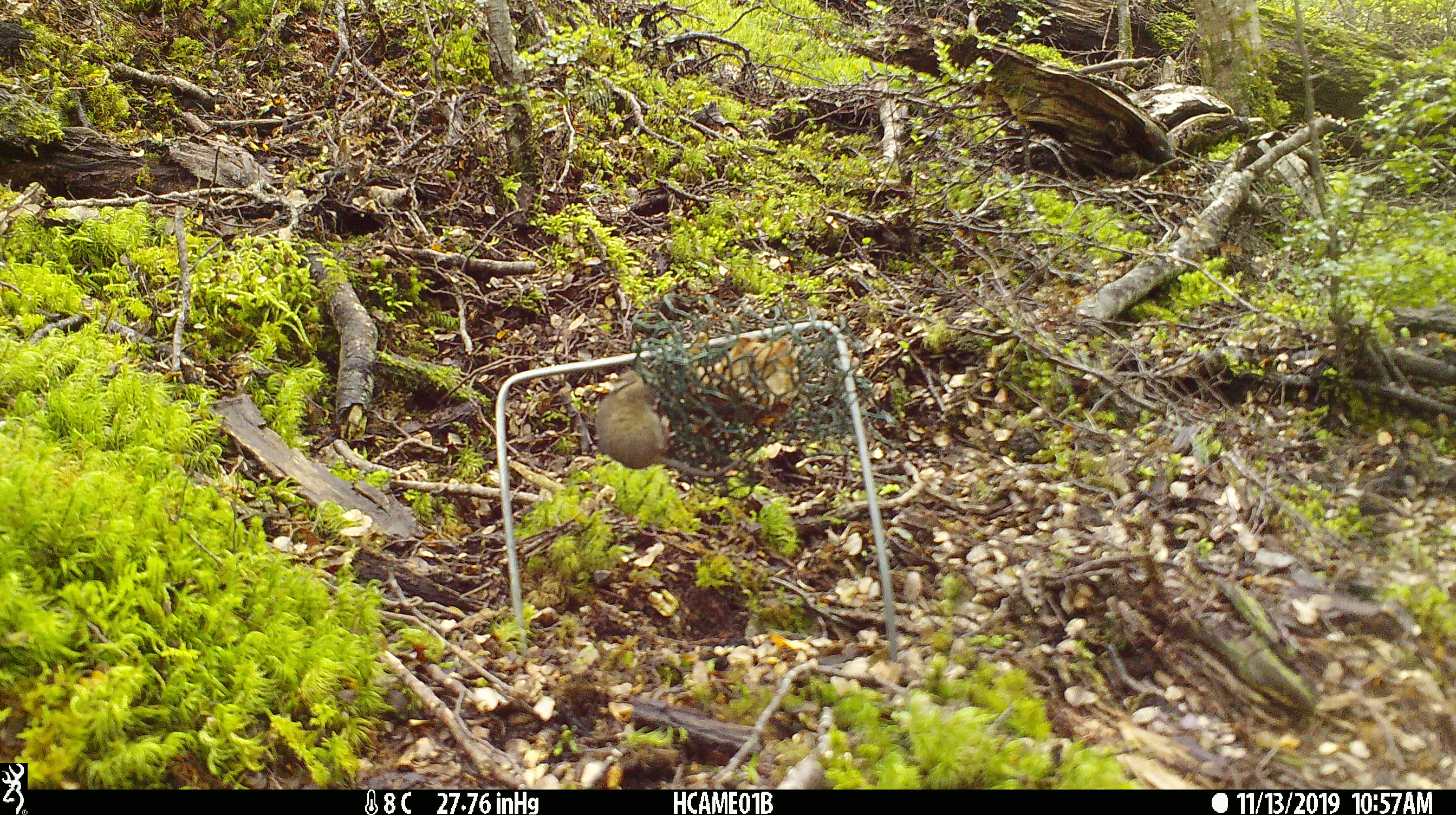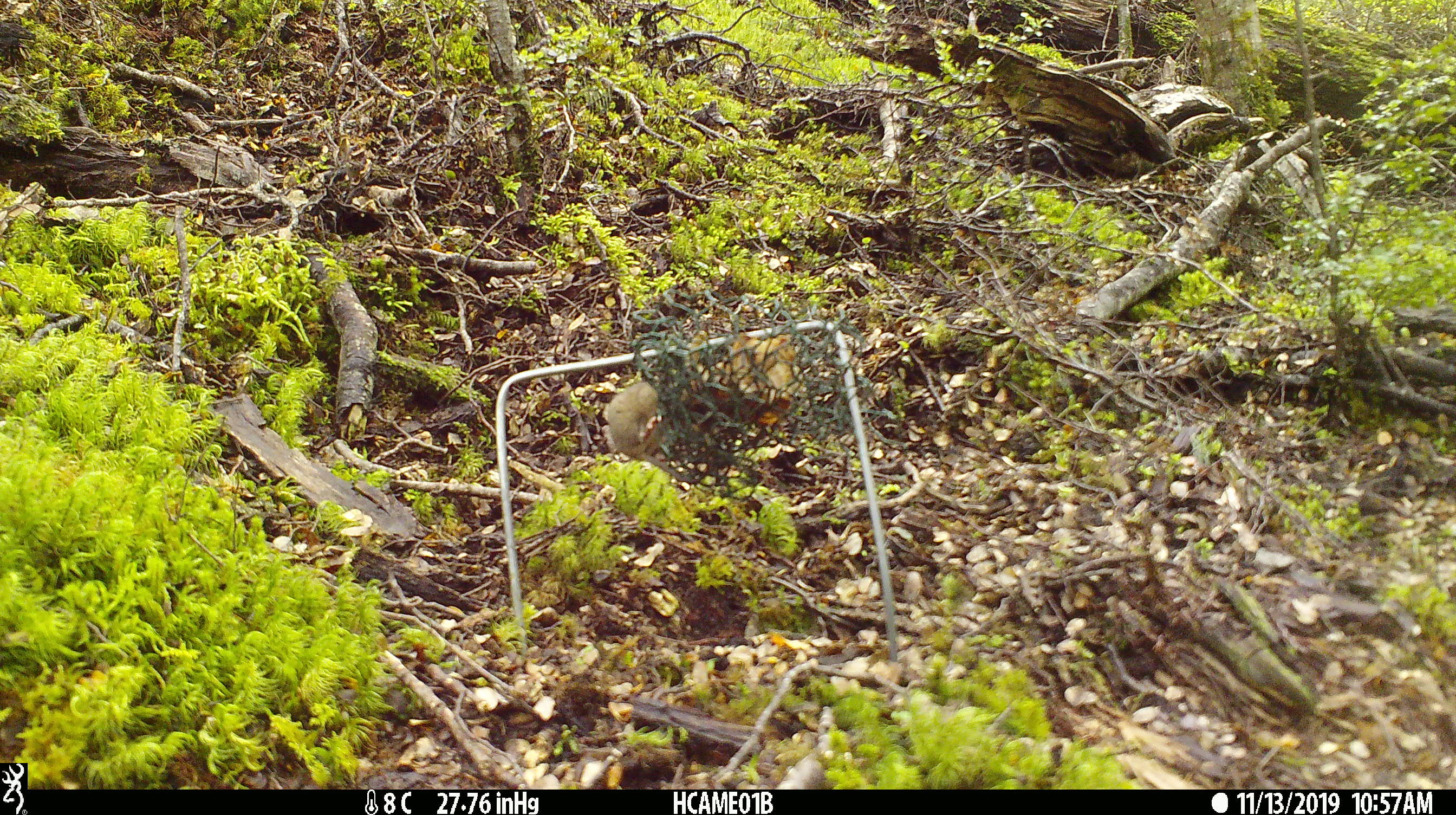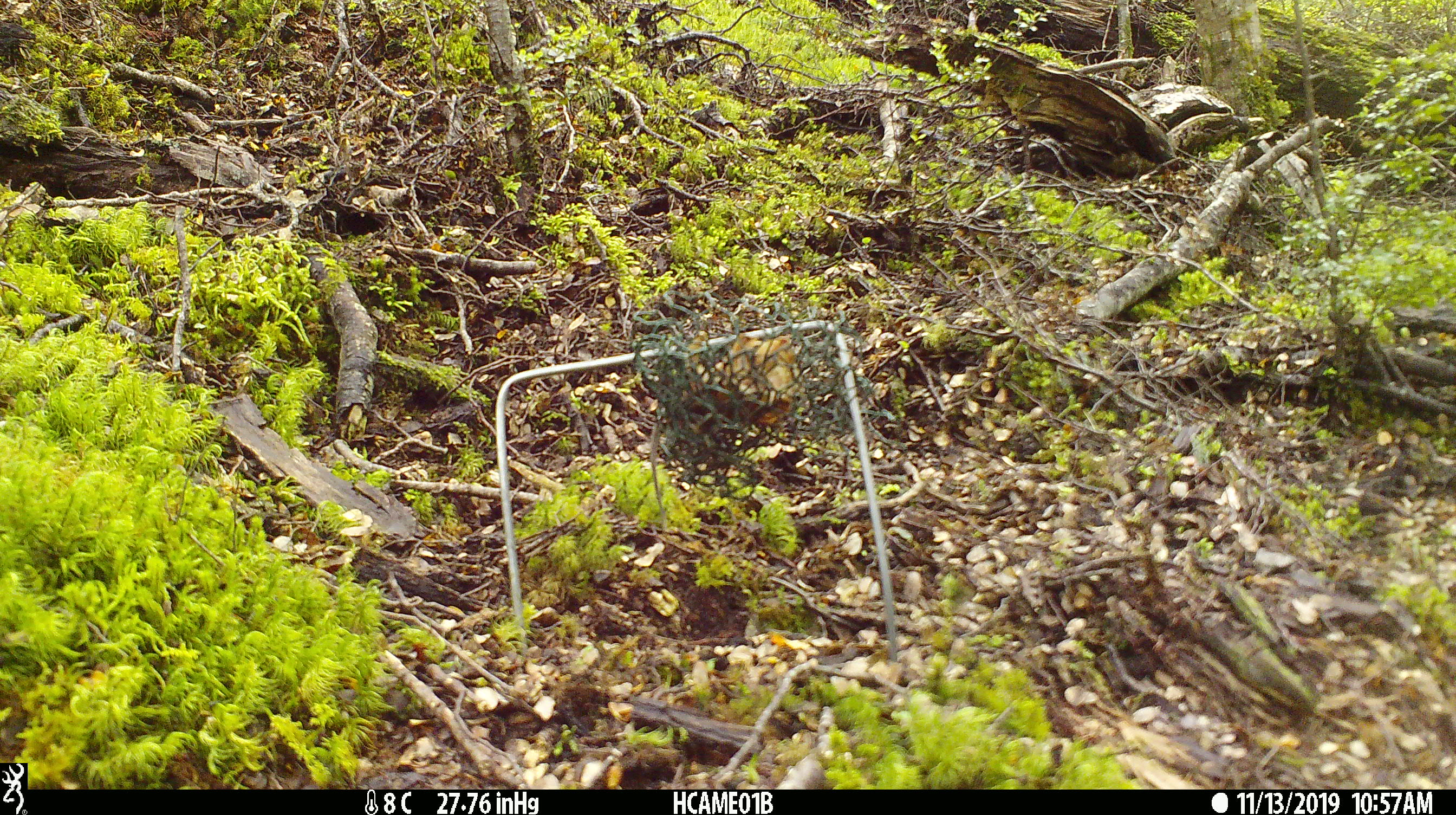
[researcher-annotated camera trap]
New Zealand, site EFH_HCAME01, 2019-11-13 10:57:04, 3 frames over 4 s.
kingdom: Animalia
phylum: Chordata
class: Mammalia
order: Rodentia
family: Muridae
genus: Mus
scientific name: Mus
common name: mouse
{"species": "mouse (Mus)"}